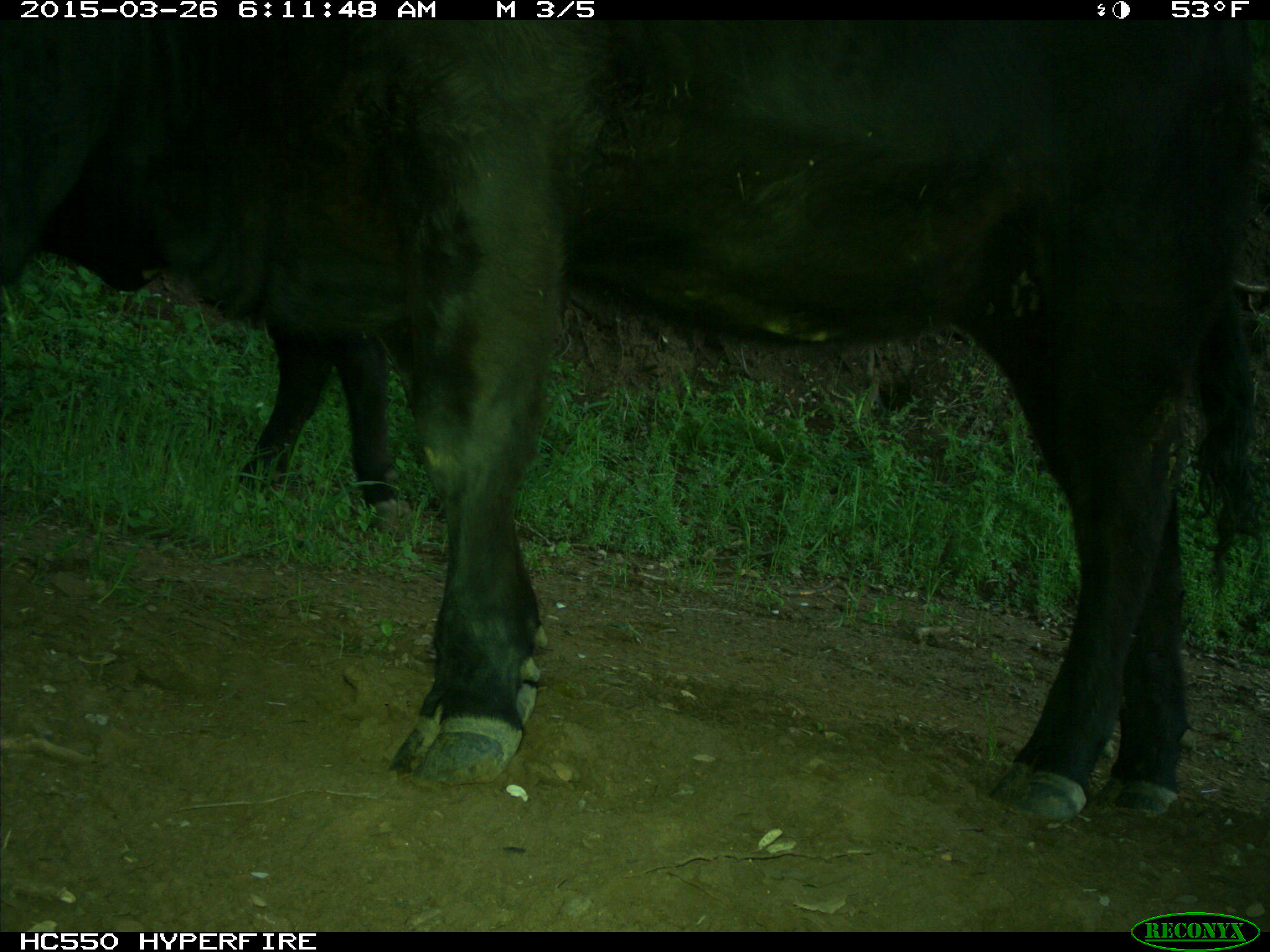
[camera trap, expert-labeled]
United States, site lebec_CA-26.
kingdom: Animalia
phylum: Chordata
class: Mammalia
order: Artiodactyla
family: Bovidae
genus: Bos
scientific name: Bos taurus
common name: domestic cow